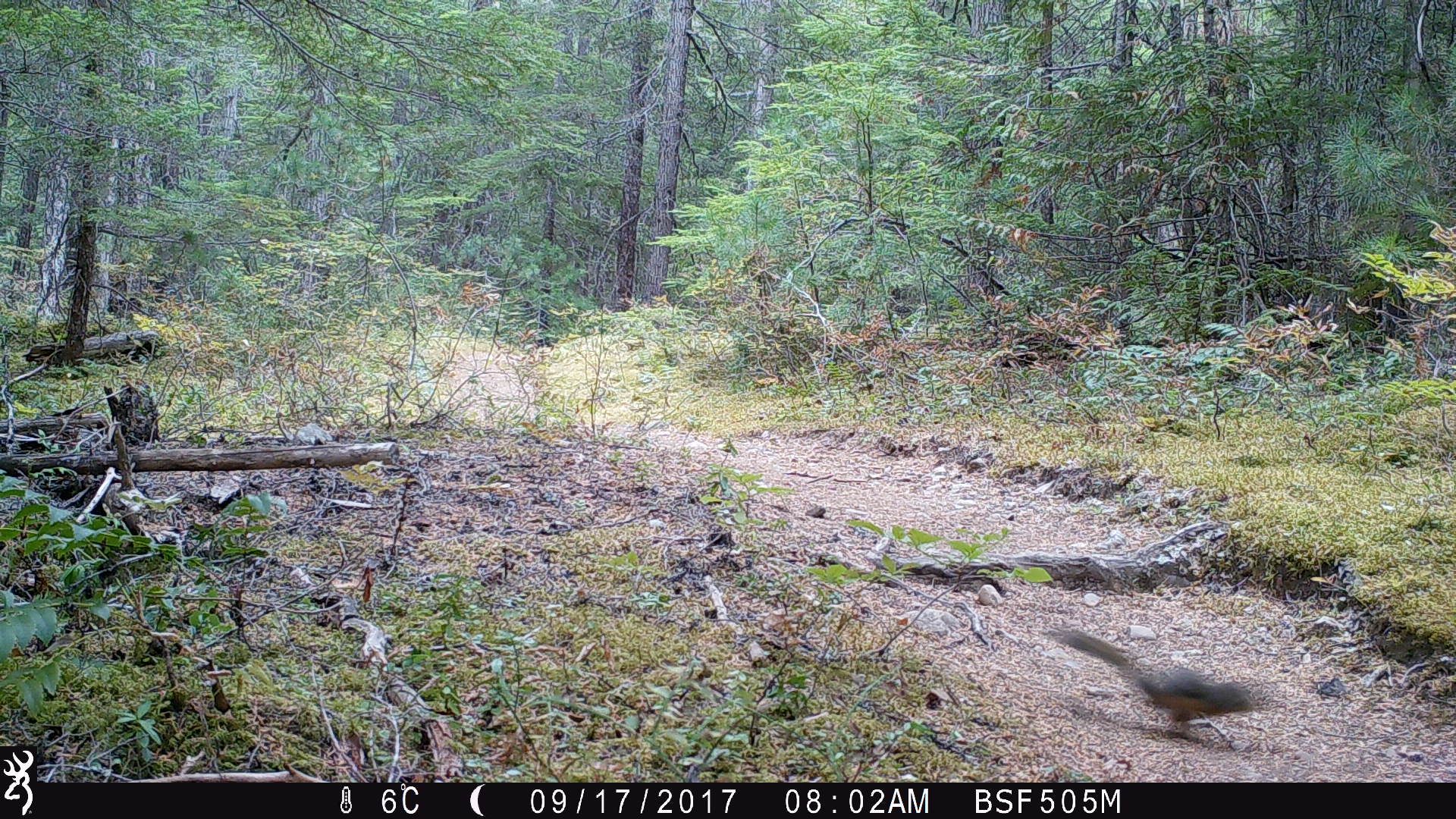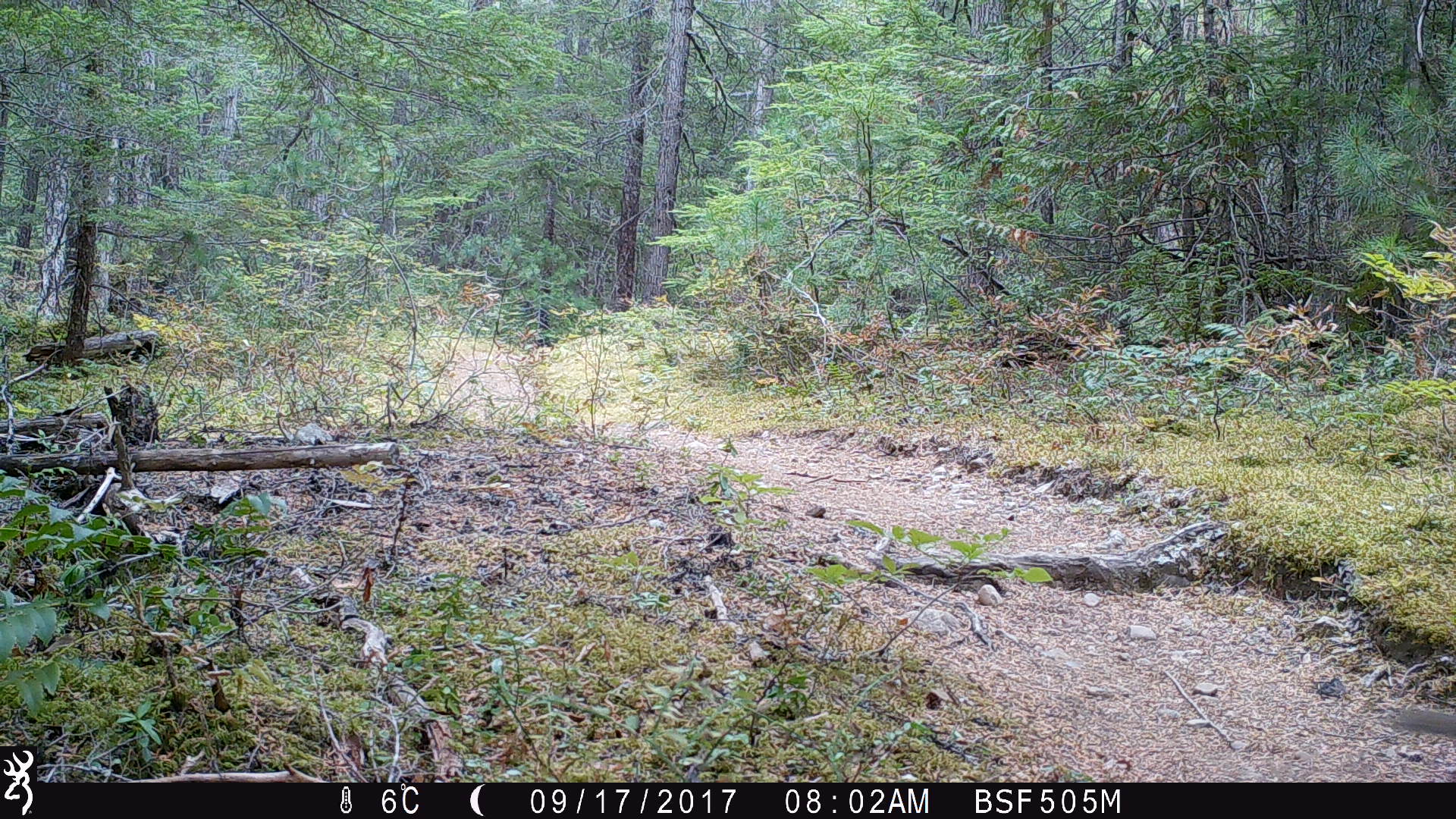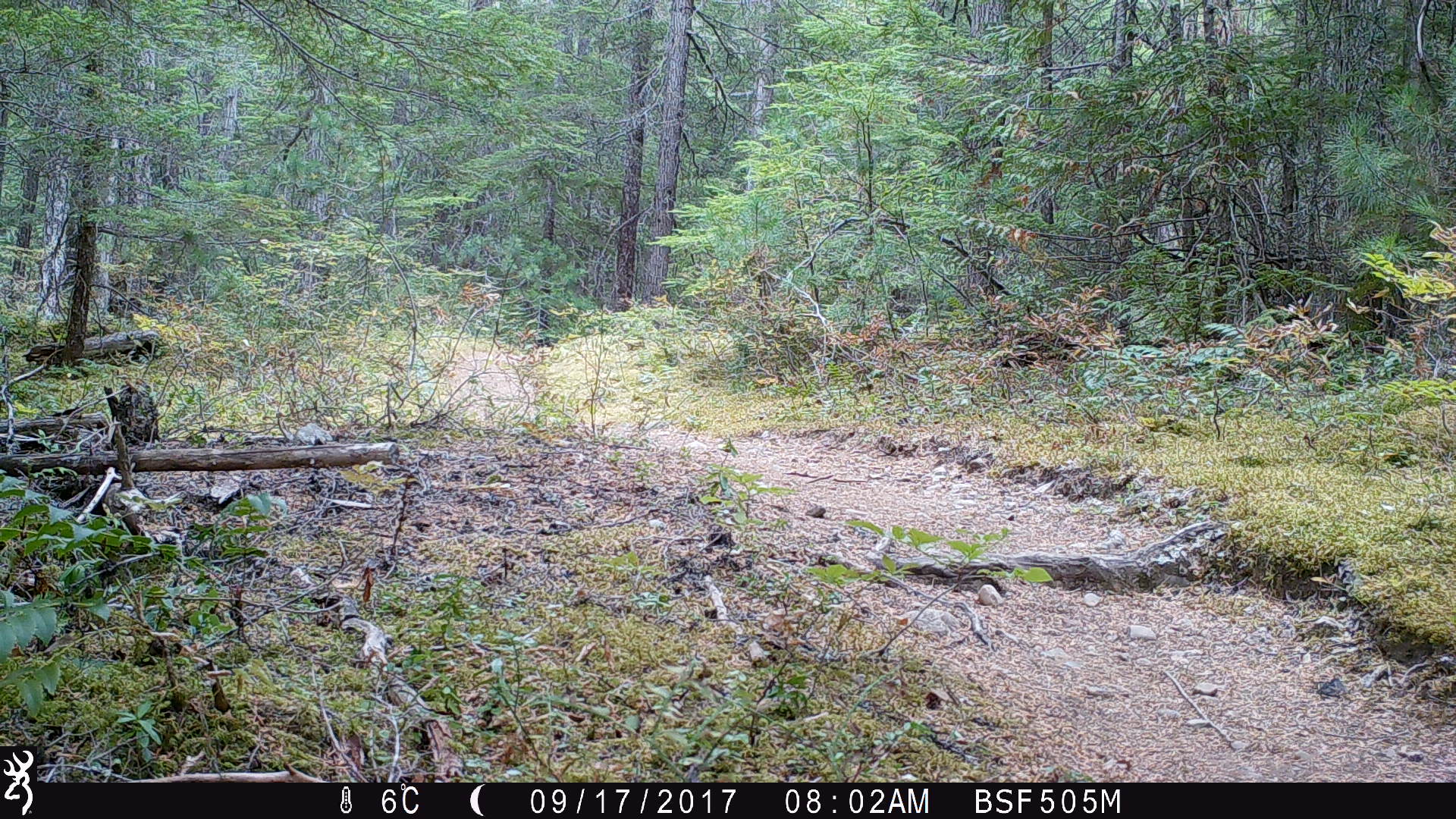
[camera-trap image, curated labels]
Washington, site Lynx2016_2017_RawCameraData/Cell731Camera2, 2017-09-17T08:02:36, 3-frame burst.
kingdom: Animalia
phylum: Chordata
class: Mammalia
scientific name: Mammalia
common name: small mammal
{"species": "small mammal (Mammalia)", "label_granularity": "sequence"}